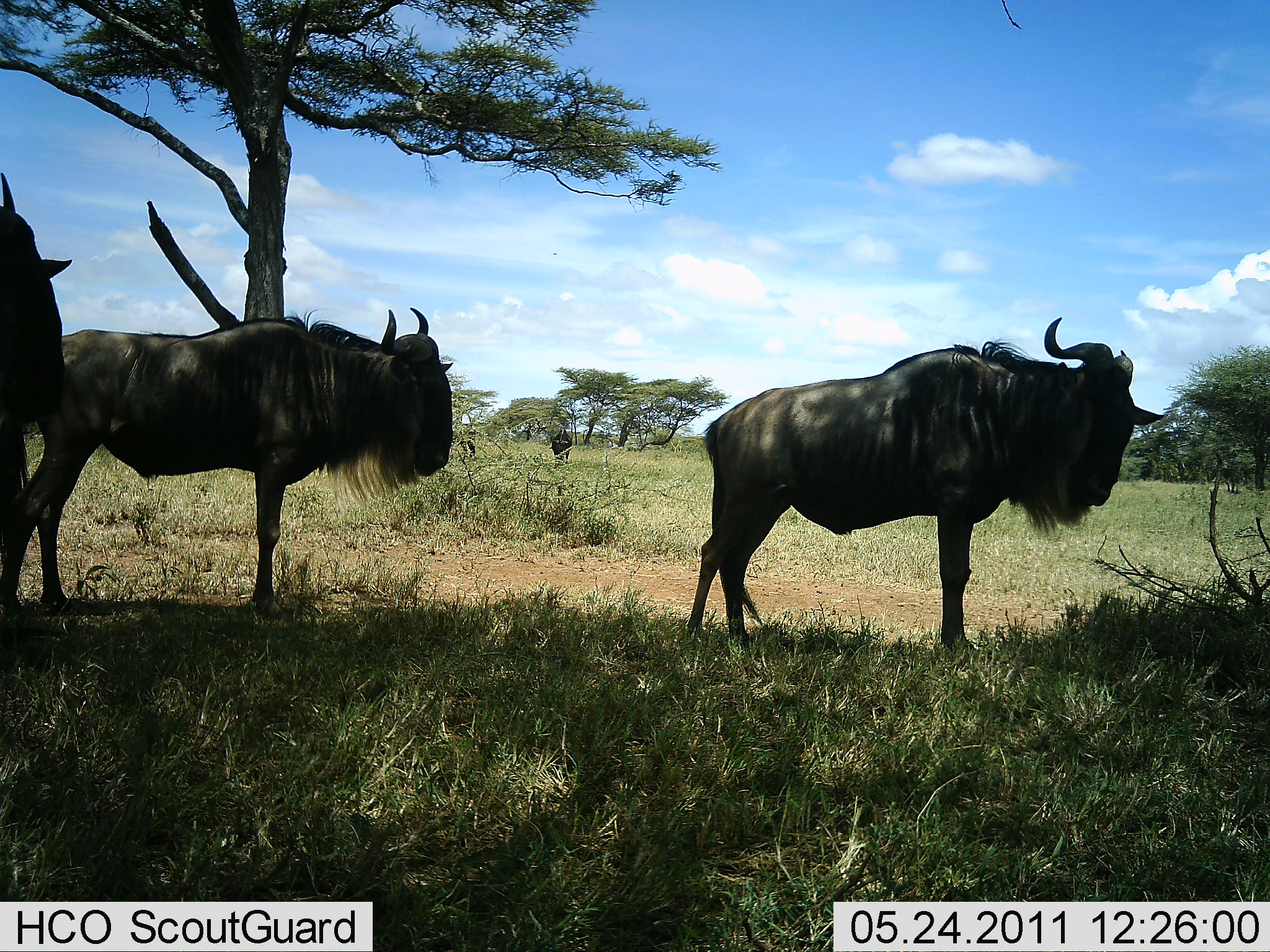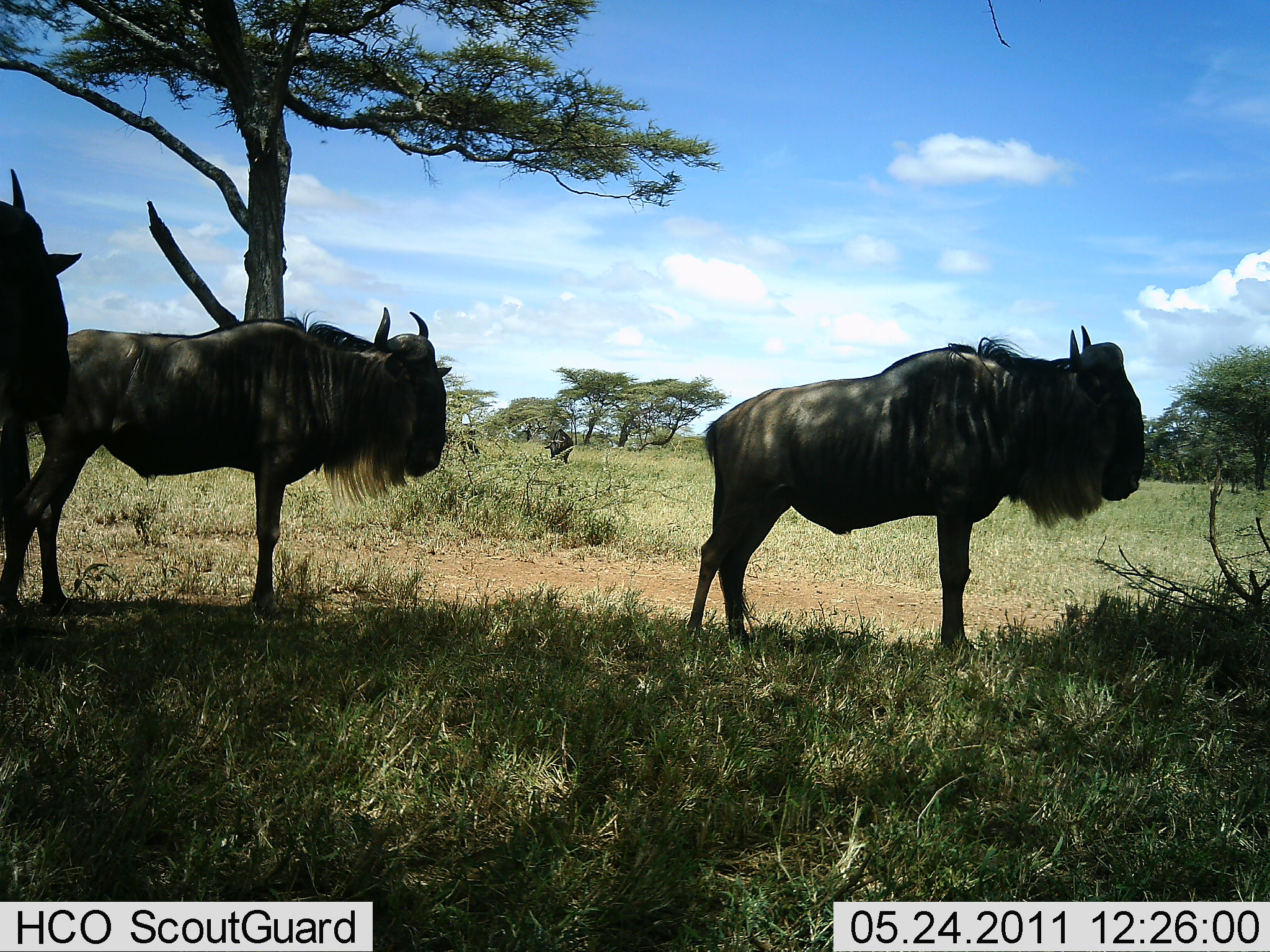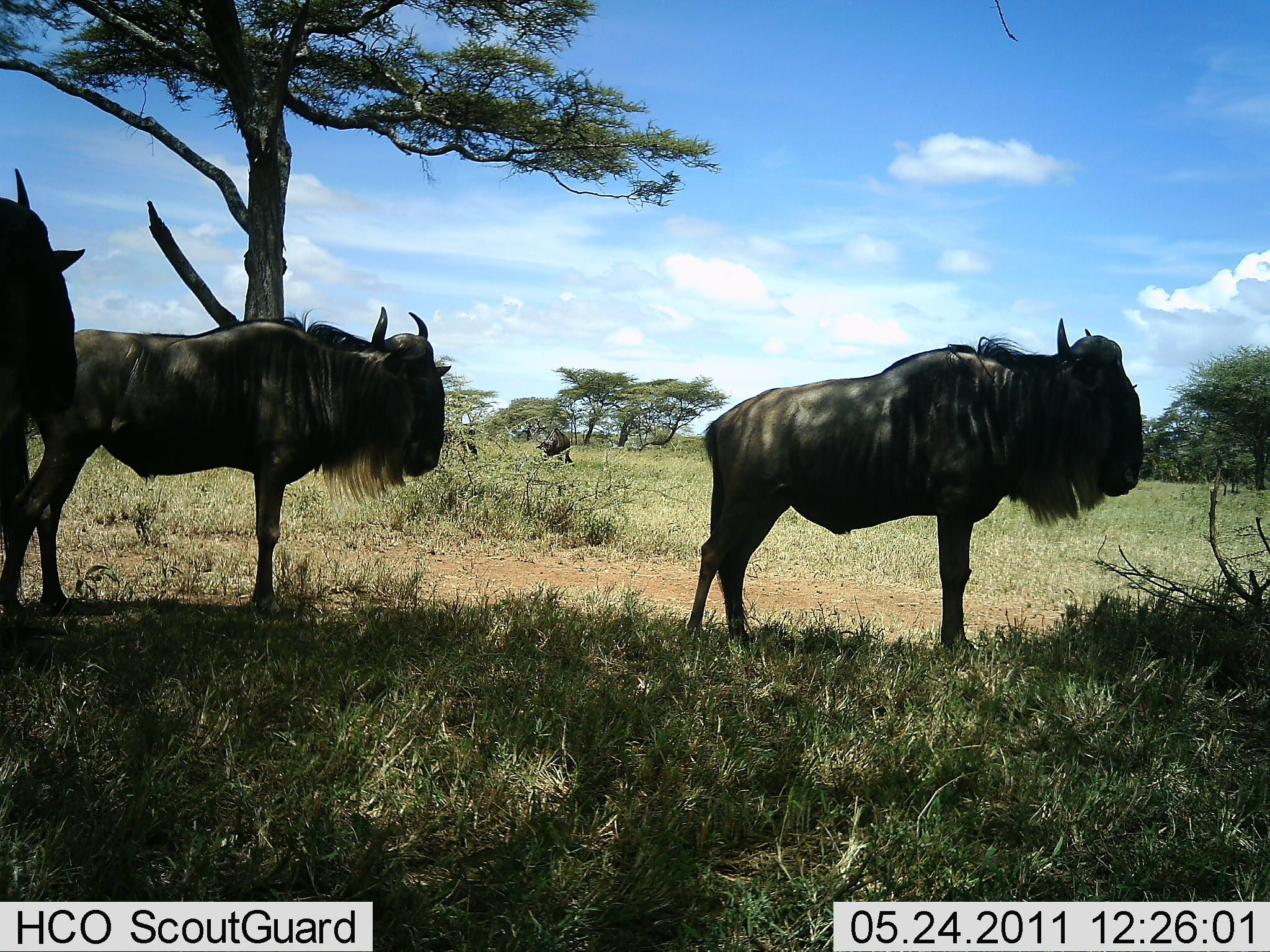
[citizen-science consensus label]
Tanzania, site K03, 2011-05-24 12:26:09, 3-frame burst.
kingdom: Animalia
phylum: Chordata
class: Mammalia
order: Artiodactyla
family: Bovidae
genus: Connochaetes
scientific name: Connochaetes taurinus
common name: blue wildebeest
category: wildebeest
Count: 4.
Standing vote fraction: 100%.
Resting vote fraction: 0%.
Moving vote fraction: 0%.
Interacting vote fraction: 0%.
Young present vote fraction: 0%.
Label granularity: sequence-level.